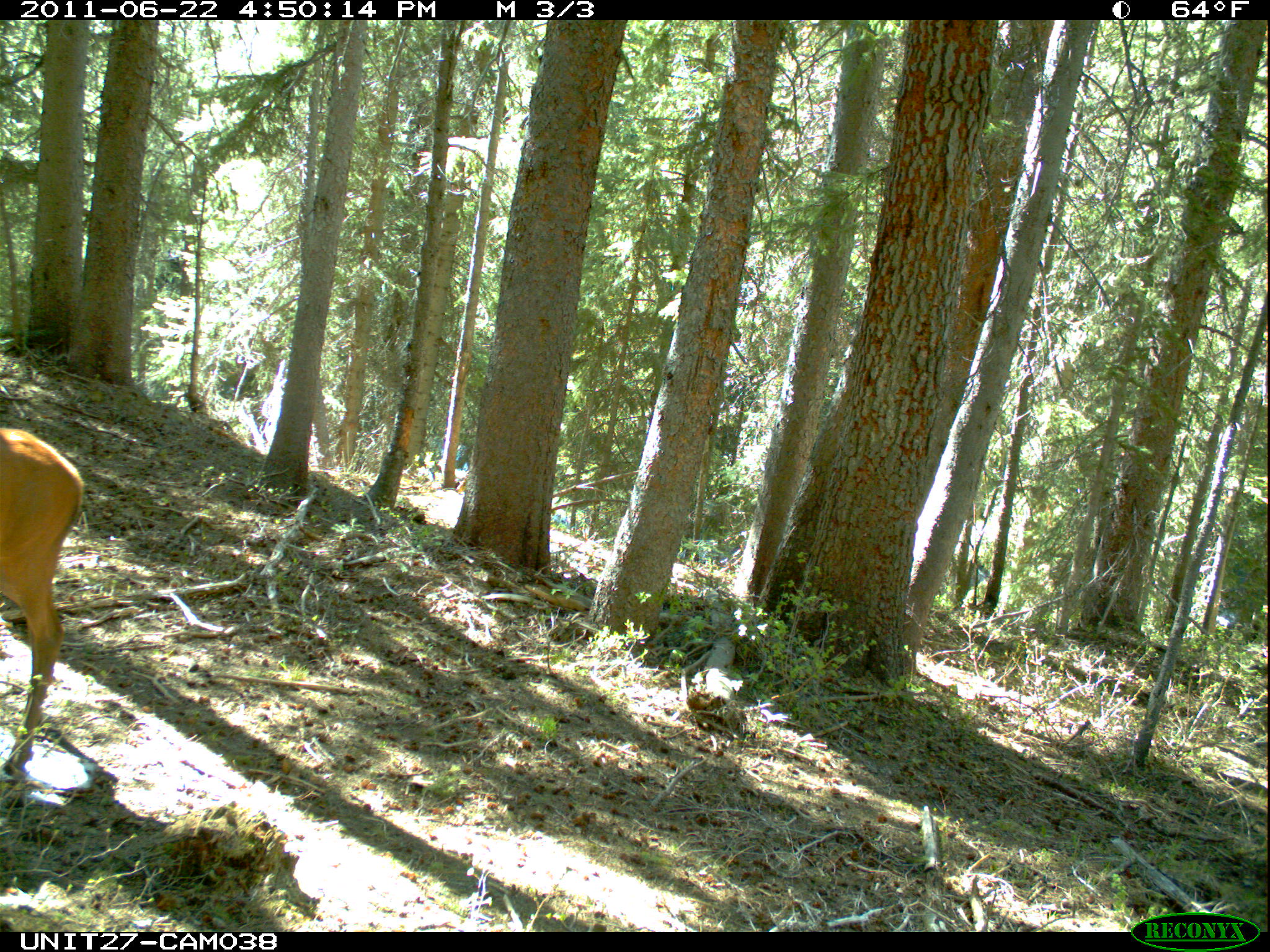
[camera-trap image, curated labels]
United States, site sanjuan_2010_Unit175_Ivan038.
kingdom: Animalia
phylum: Chordata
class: Mammalia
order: Artiodactyla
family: Cervidae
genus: Cervus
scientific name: Cervus elaphus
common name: red deer